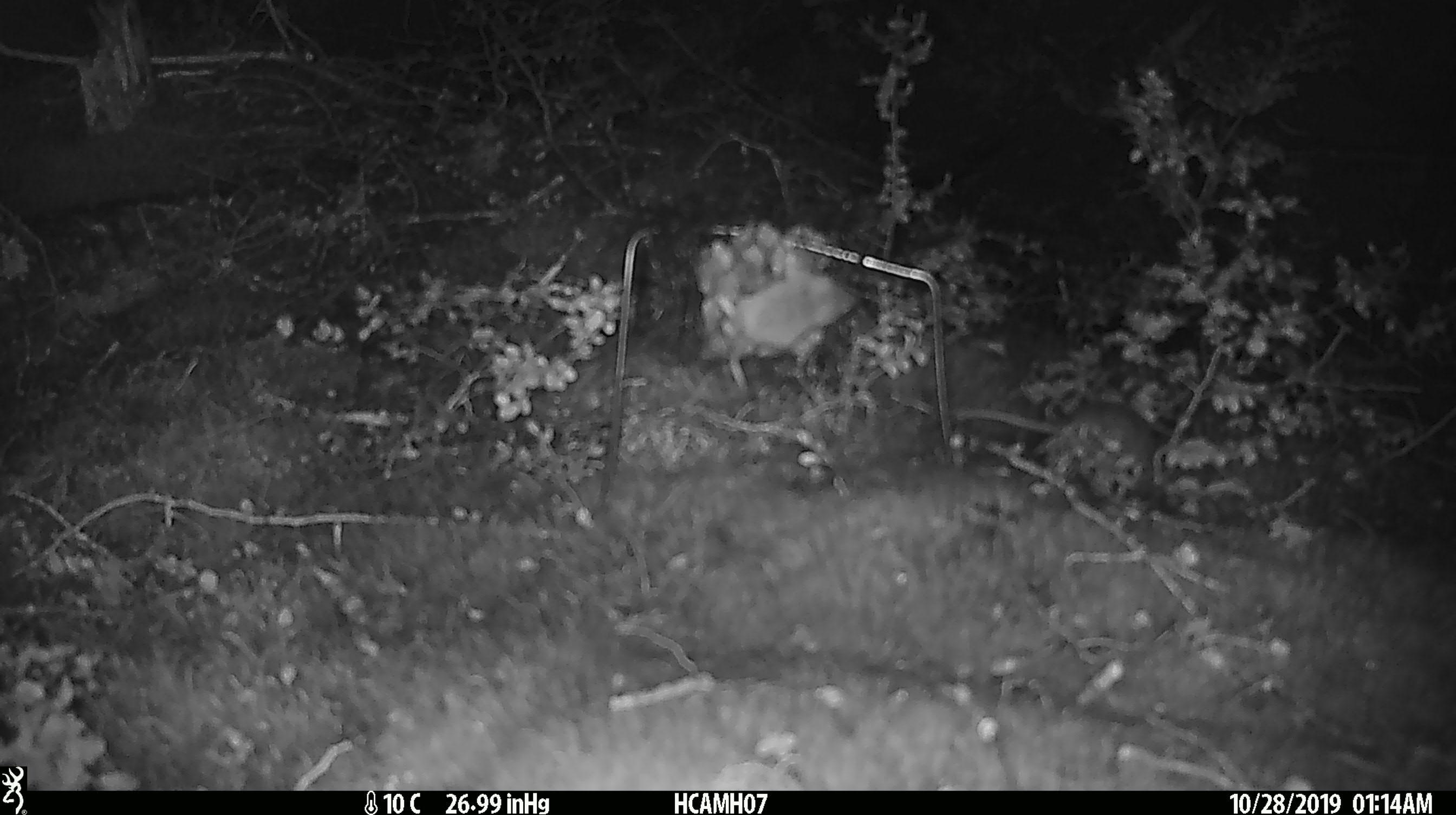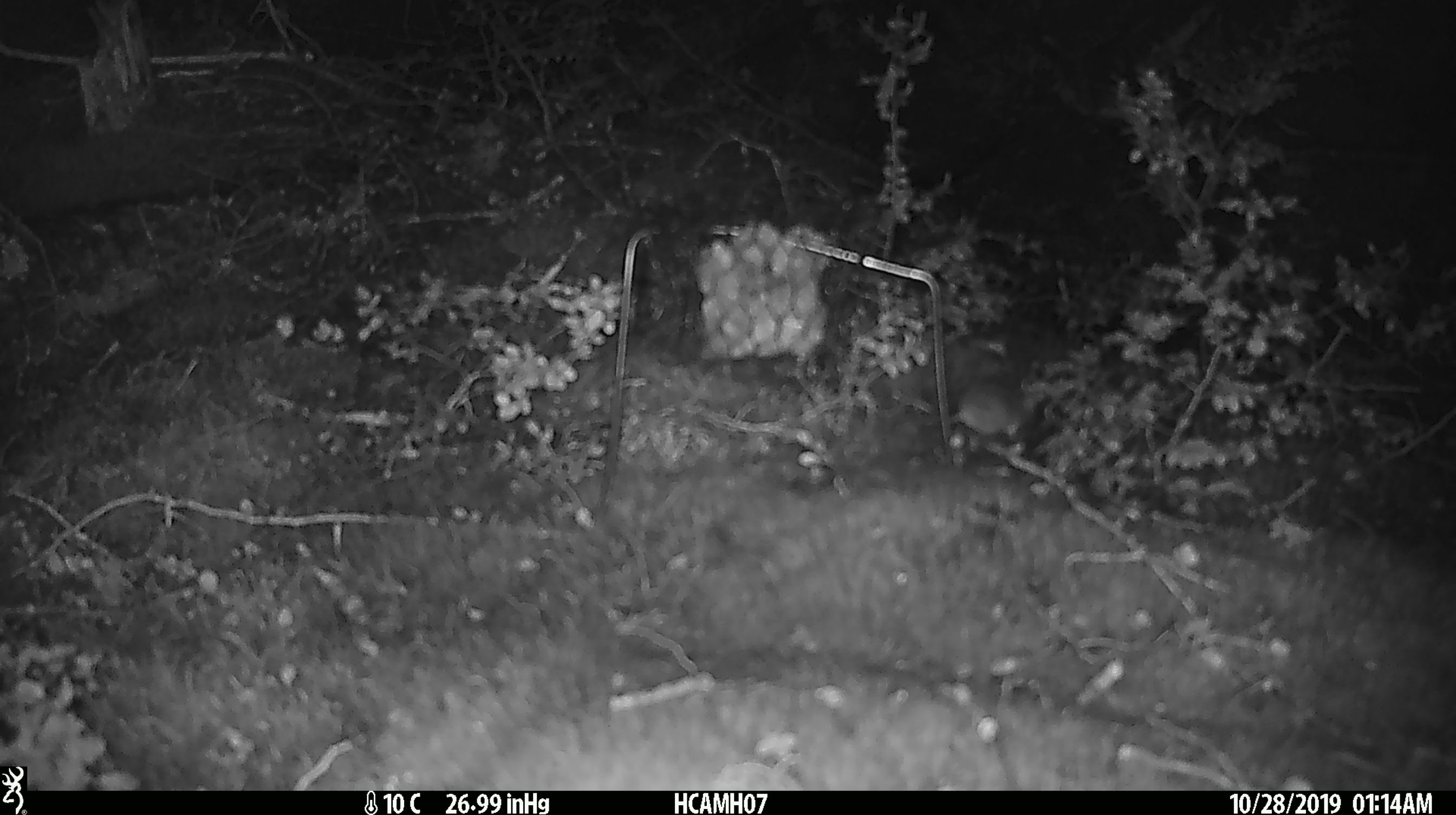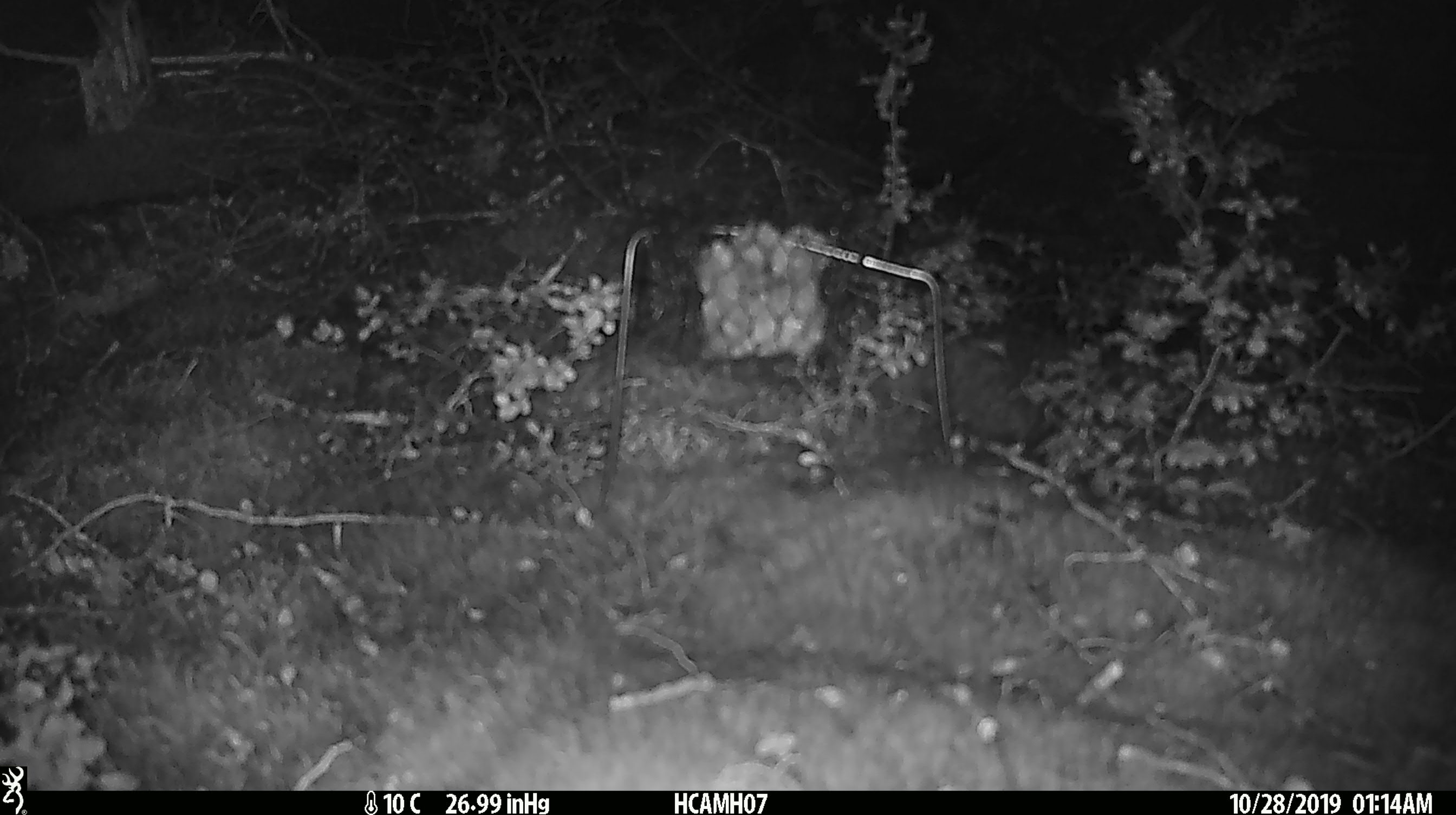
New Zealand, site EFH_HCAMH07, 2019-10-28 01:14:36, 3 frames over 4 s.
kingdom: Animalia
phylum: Chordata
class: Mammalia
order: Rodentia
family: Muridae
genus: Mus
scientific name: Mus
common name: mouse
Mouse (Mus).